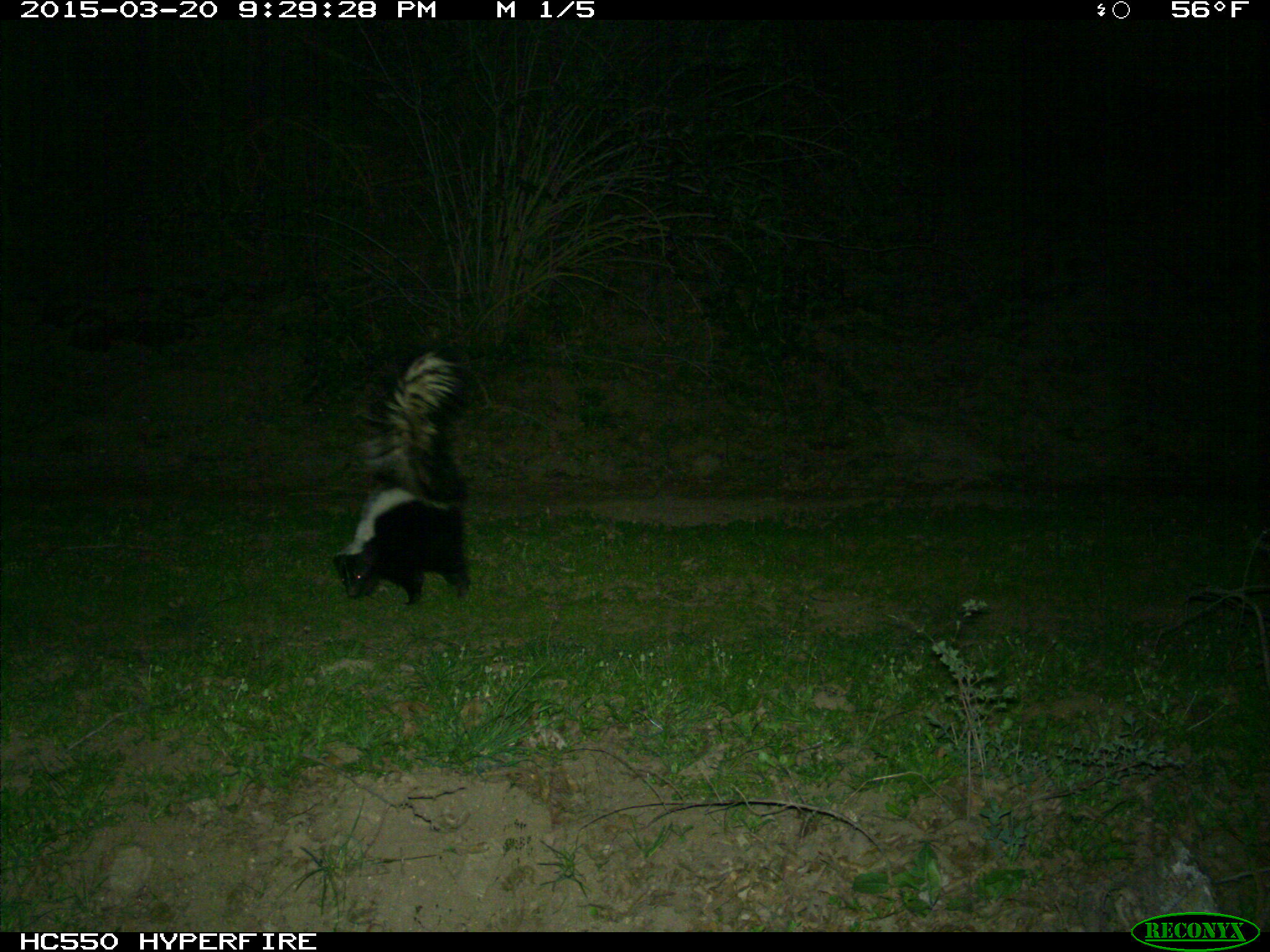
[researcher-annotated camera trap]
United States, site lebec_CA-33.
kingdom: Animalia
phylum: Chordata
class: Mammalia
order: Carnivora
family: Mephitidae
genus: Mephitis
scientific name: Mephitis mephitis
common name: striped skunk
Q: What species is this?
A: Mephitis mephitis (striped skunk).